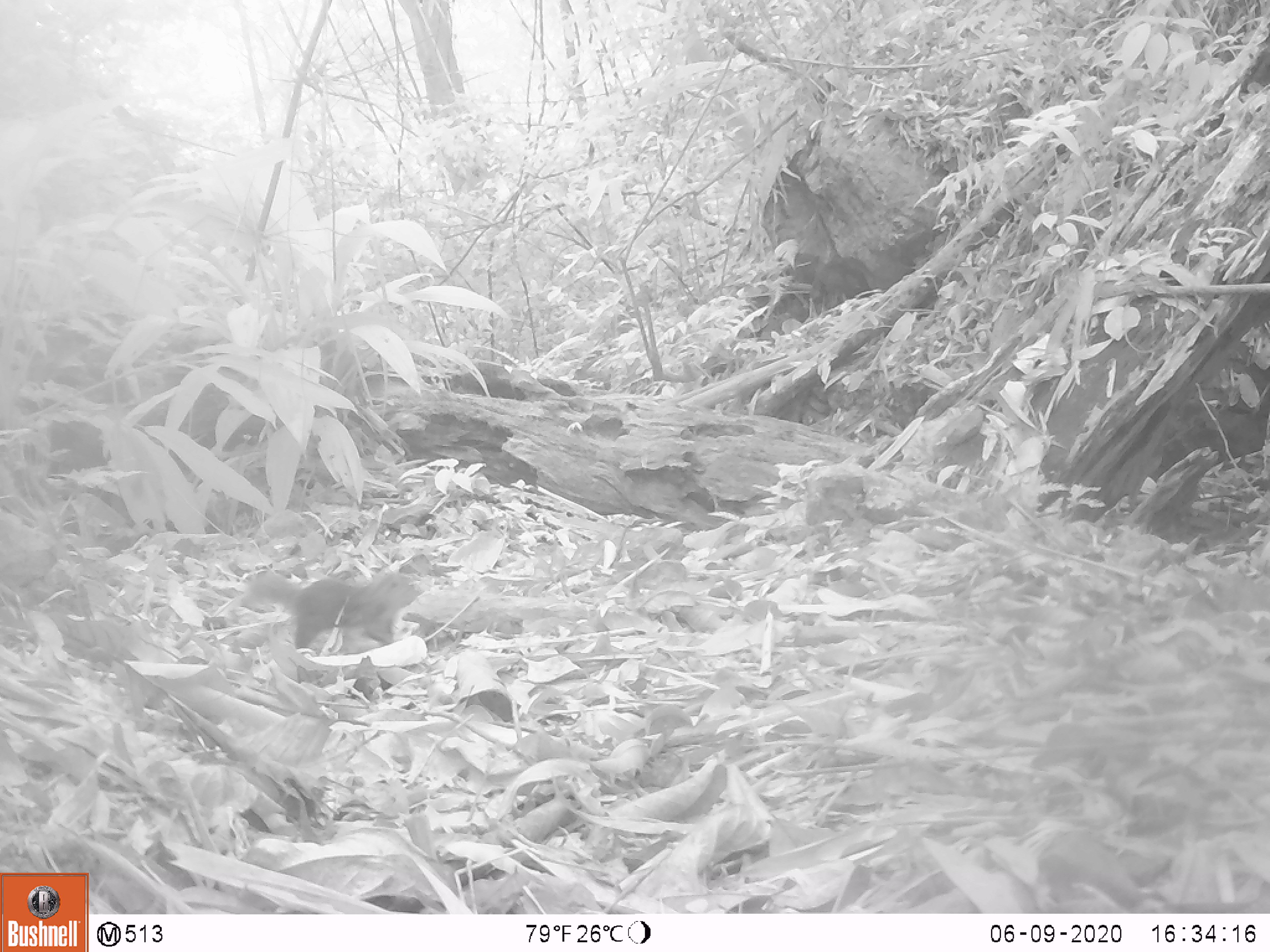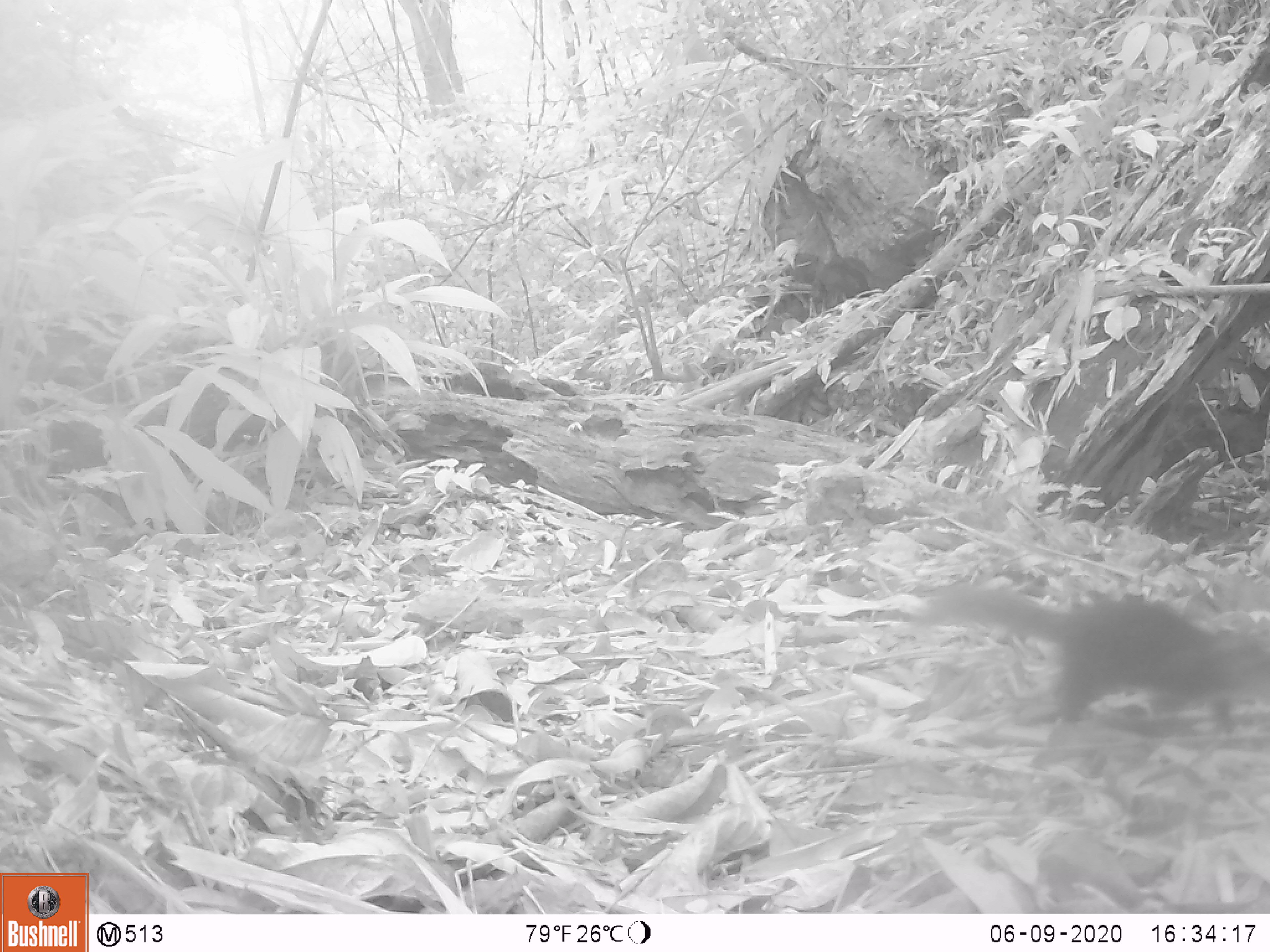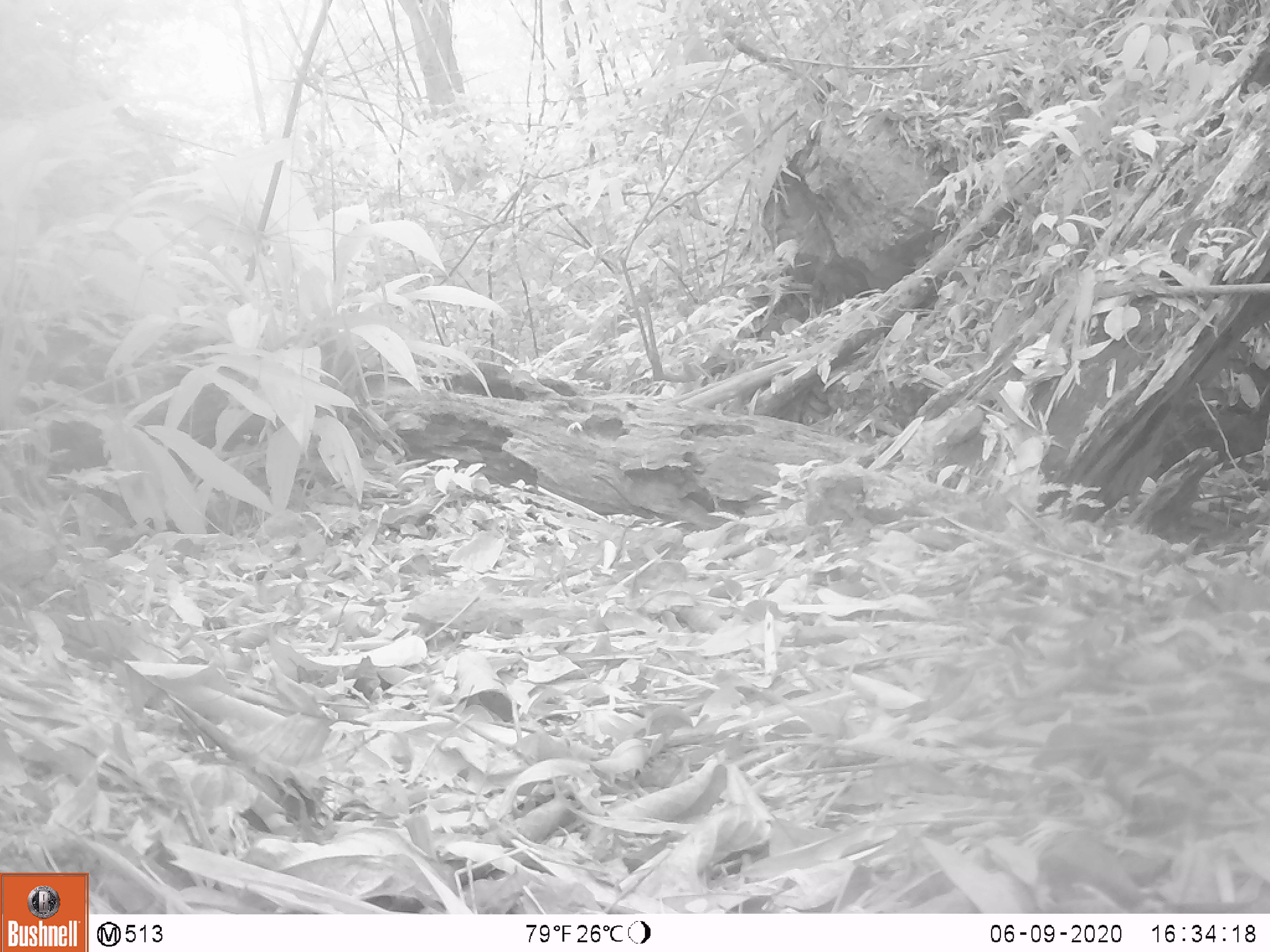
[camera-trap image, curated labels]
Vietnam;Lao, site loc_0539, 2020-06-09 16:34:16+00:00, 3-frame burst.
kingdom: Animalia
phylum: Chordata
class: Mammalia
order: Rodentia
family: Sciuridae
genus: Dremomys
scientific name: Dremomys rufigenis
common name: red-cheeked squirrel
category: red cheeked squirrel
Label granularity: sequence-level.